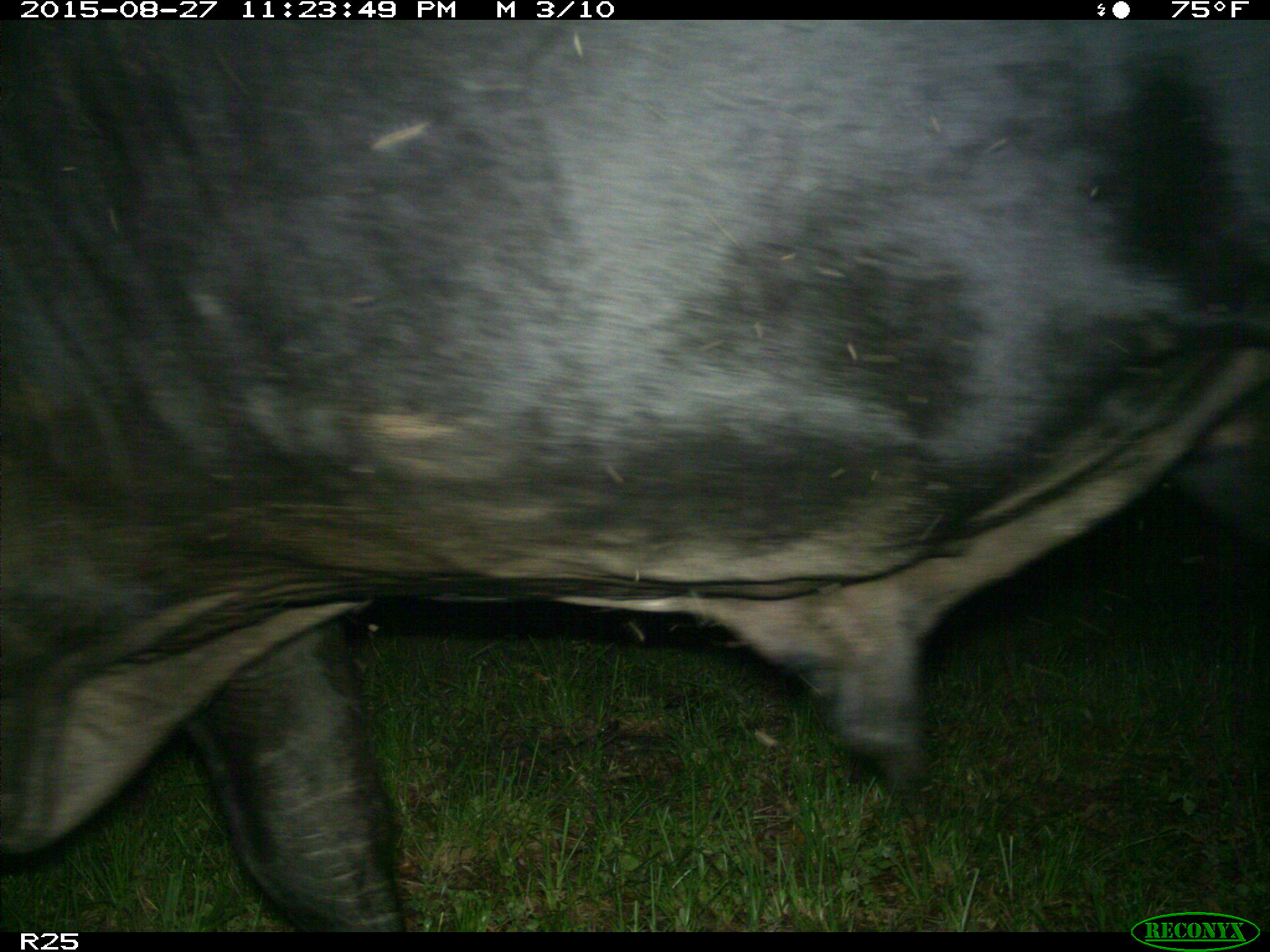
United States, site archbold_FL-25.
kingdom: Animalia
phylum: Chordata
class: Mammalia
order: Artiodactyla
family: Bovidae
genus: Bos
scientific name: Bos taurus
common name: domestic cow